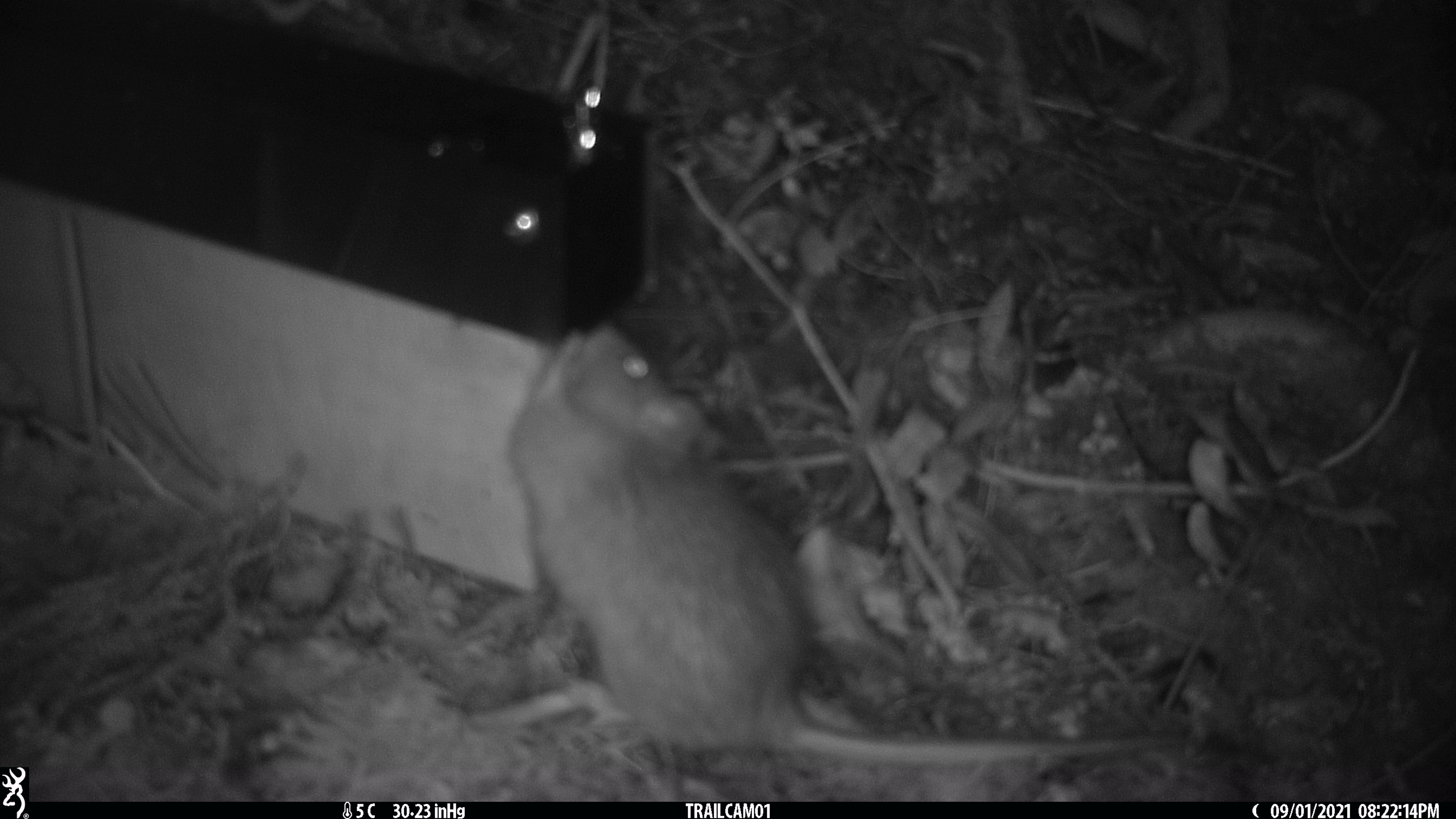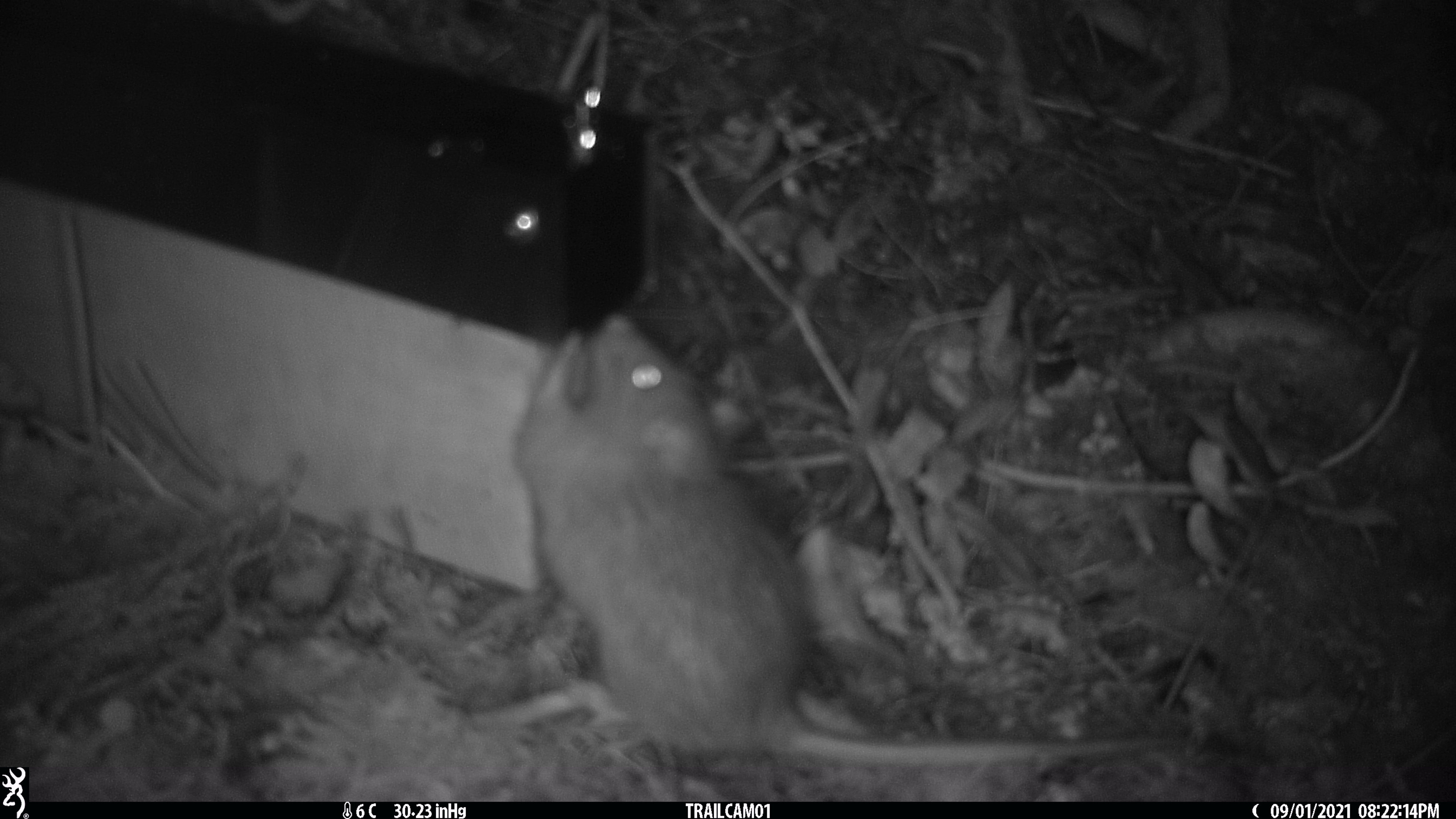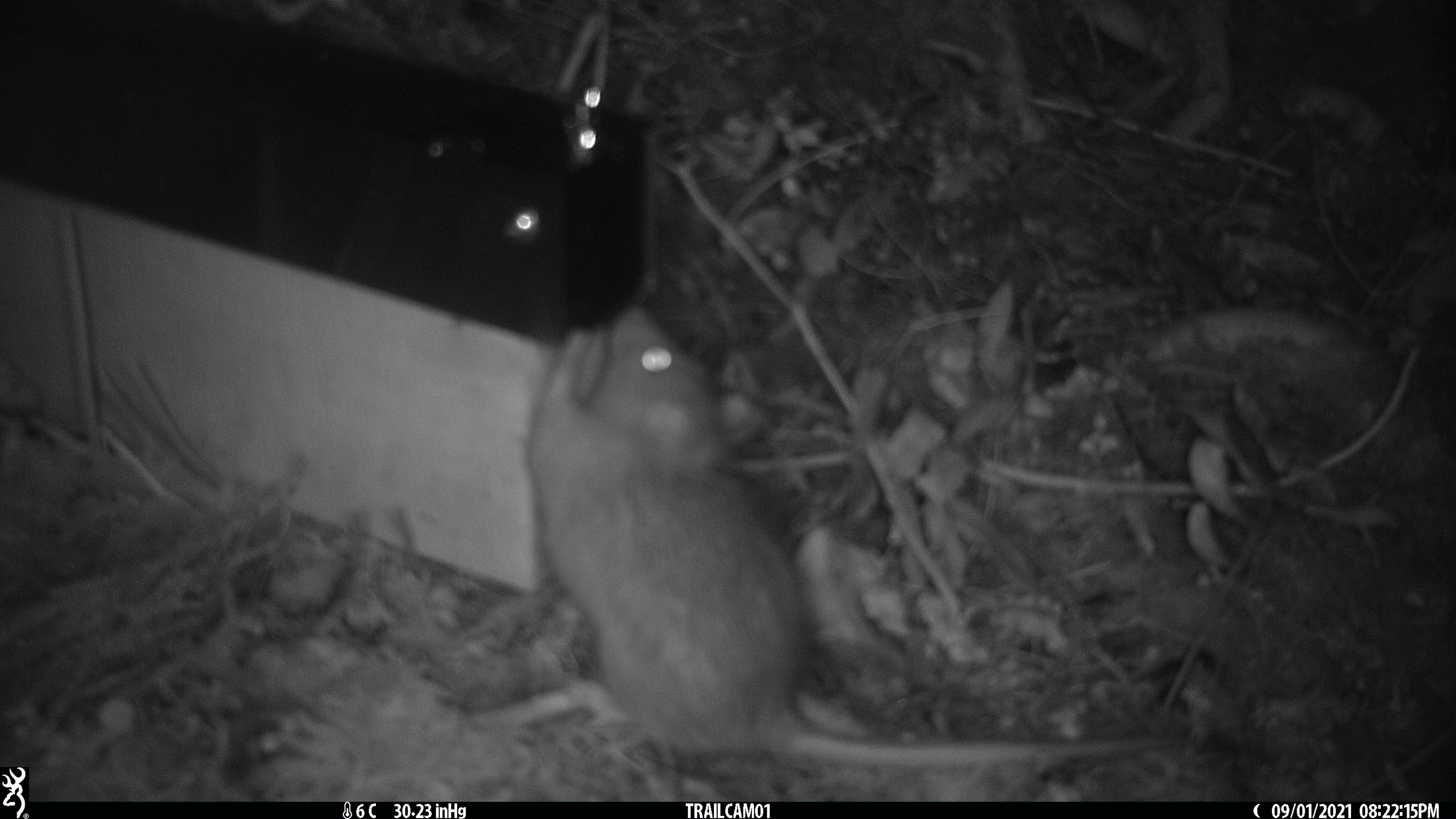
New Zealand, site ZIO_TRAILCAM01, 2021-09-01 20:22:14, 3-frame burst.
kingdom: Animalia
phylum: Chordata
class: Mammalia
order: Rodentia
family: Muridae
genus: Rattus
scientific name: Rattus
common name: rat